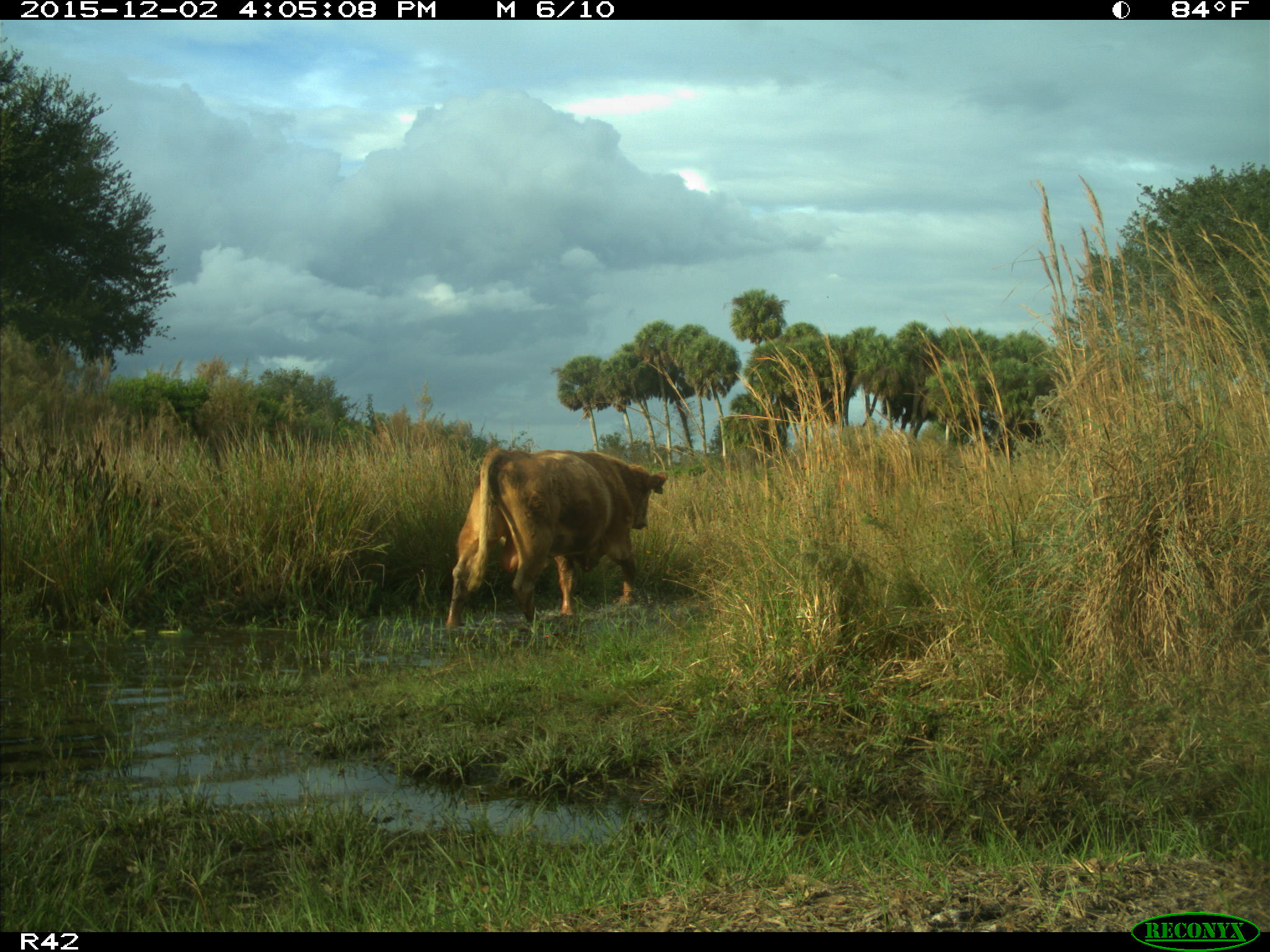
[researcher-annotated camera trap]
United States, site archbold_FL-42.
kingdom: Animalia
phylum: Chordata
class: Mammalia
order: Artiodactyla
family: Bovidae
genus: Bos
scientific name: Bos taurus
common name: domestic cow